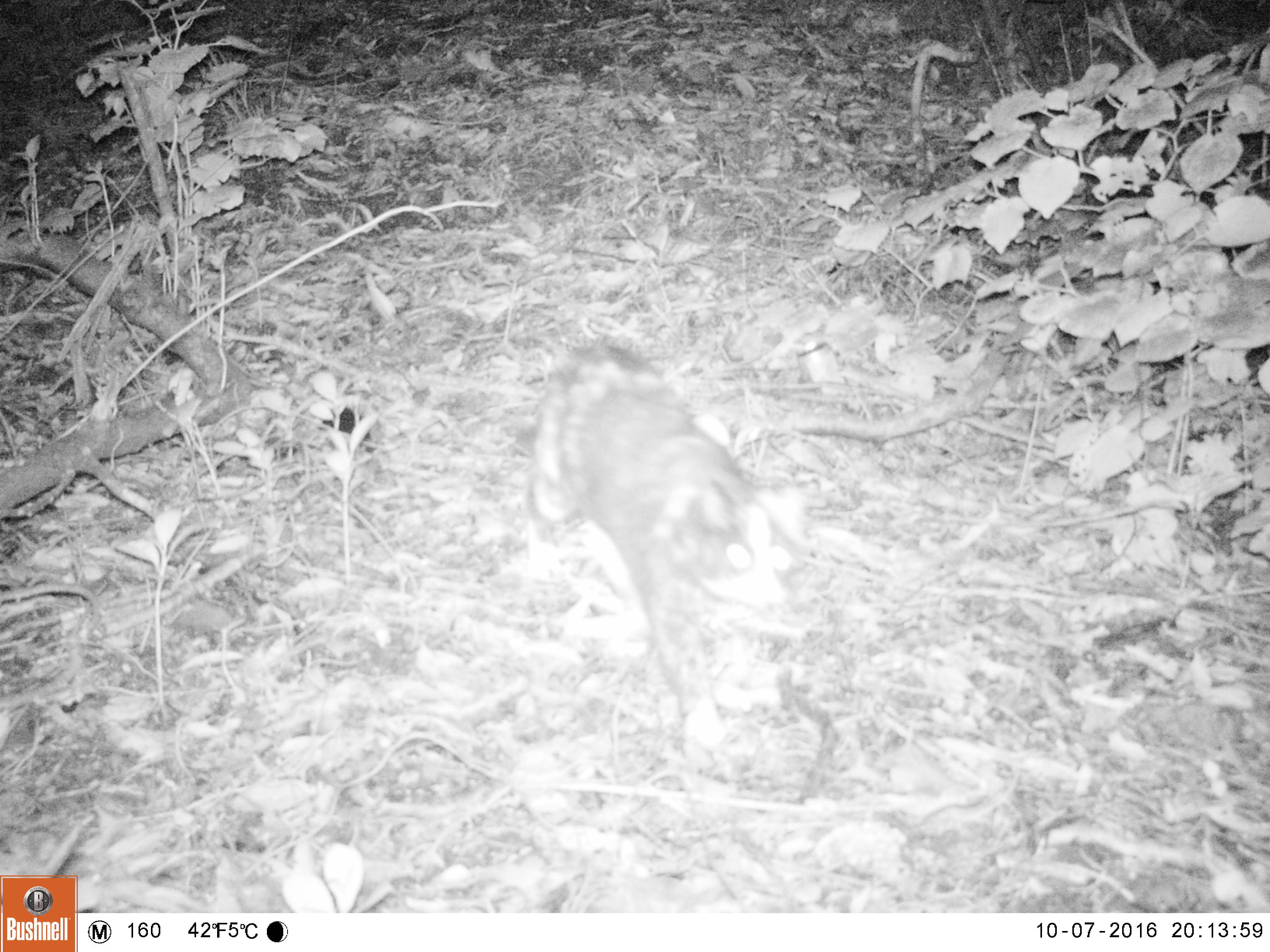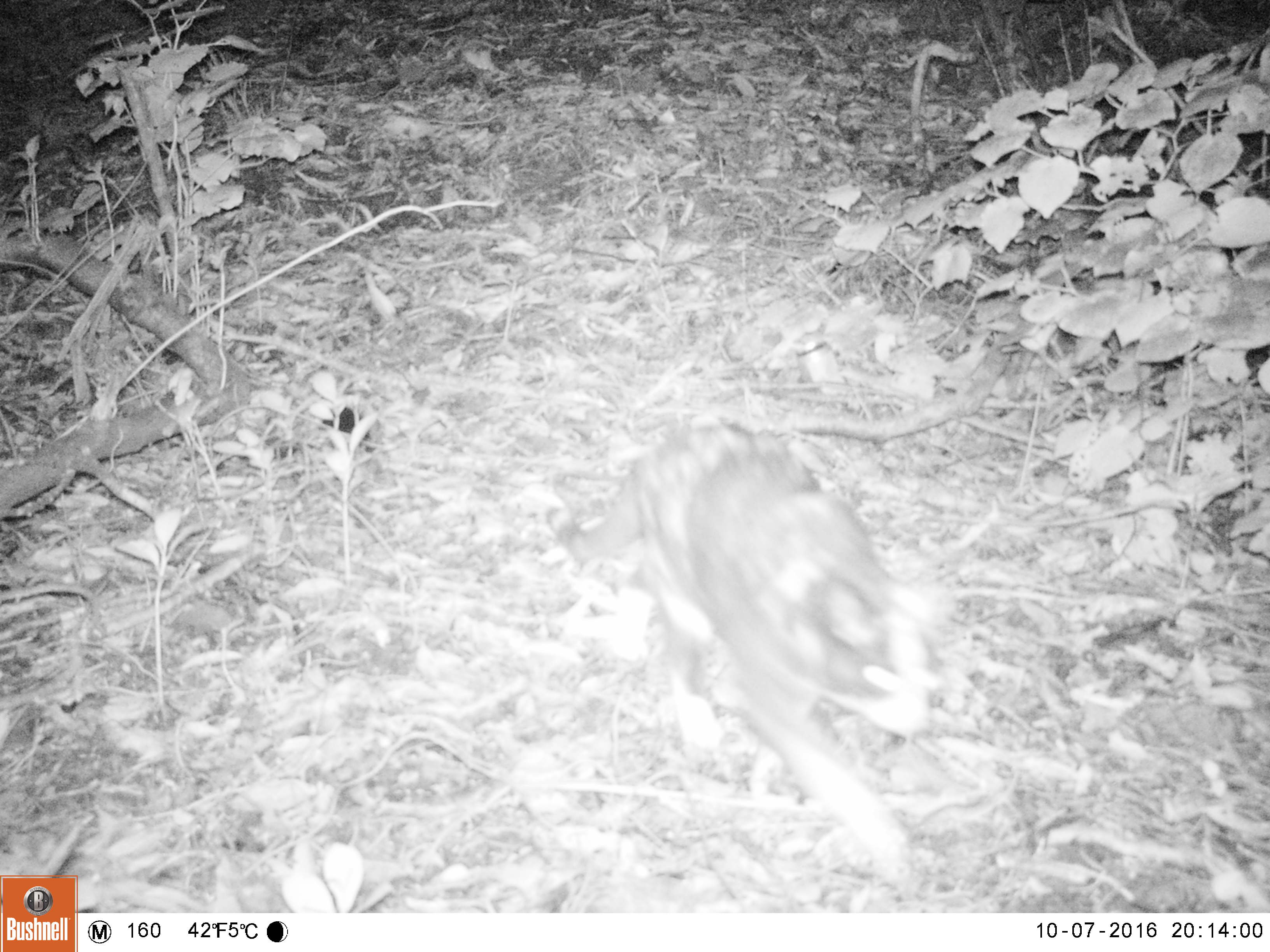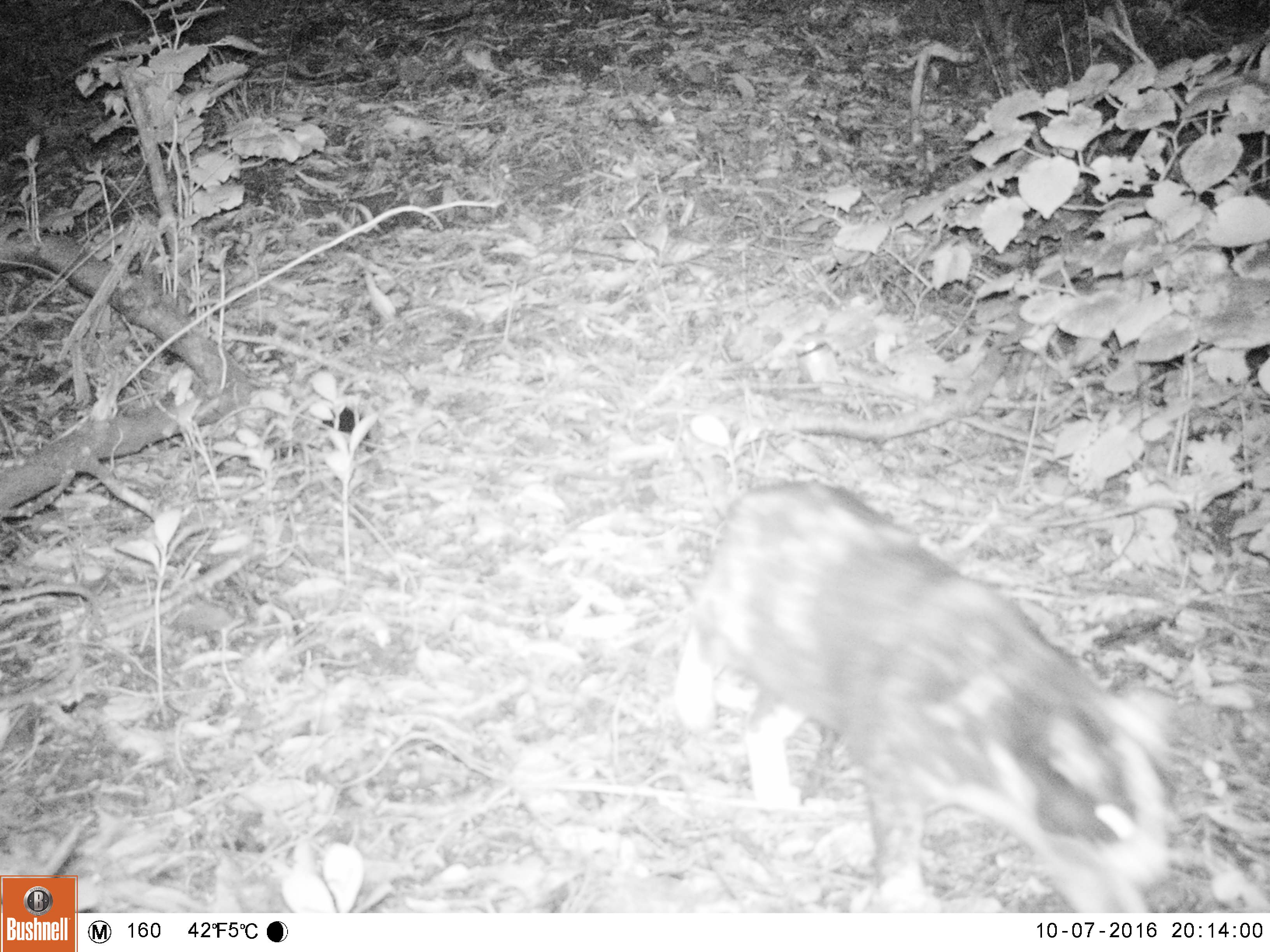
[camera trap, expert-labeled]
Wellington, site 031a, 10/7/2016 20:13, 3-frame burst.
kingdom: Animalia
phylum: Chordata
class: Mammalia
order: Carnivora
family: Felidae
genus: Felis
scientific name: Felis catus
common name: cat